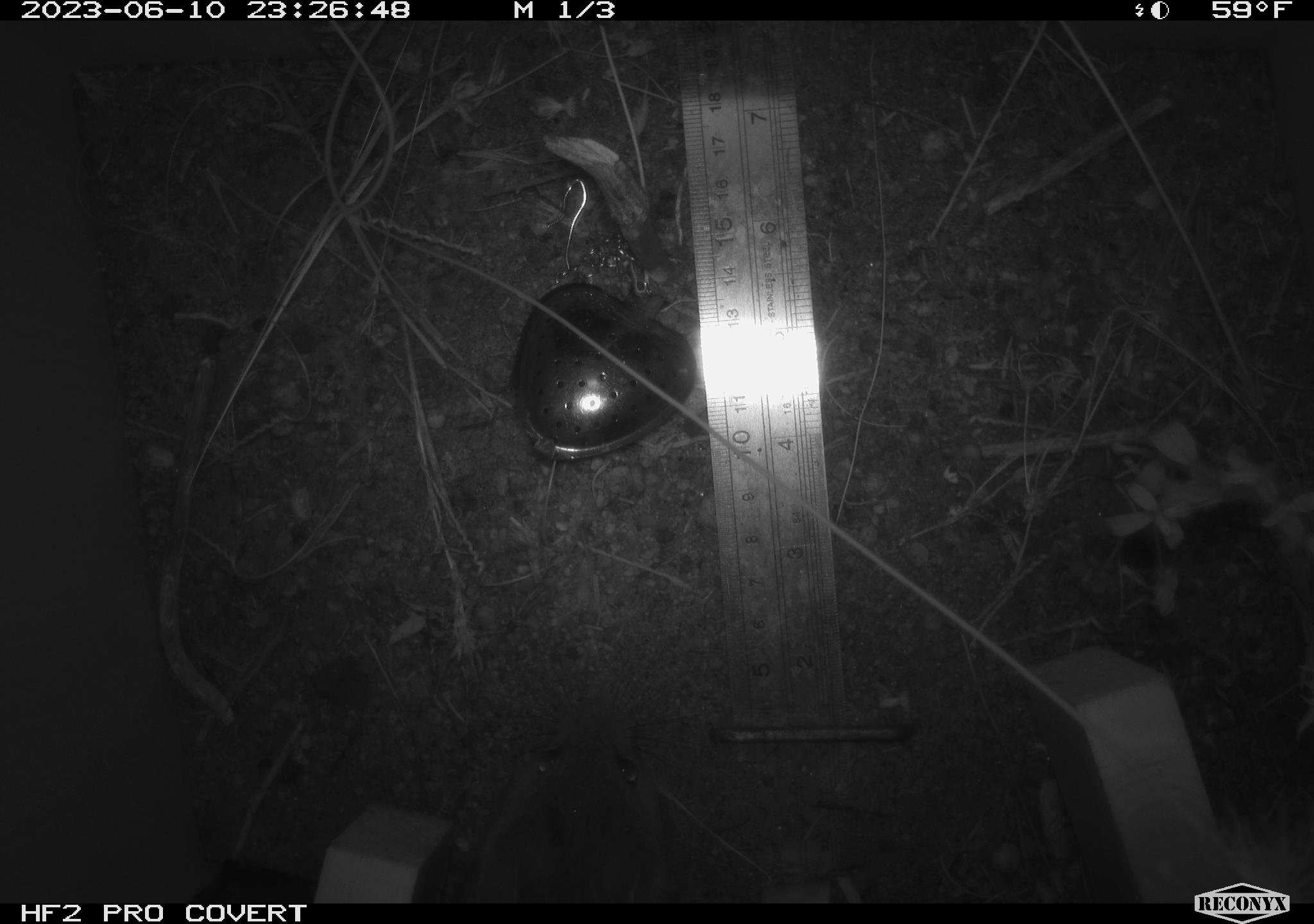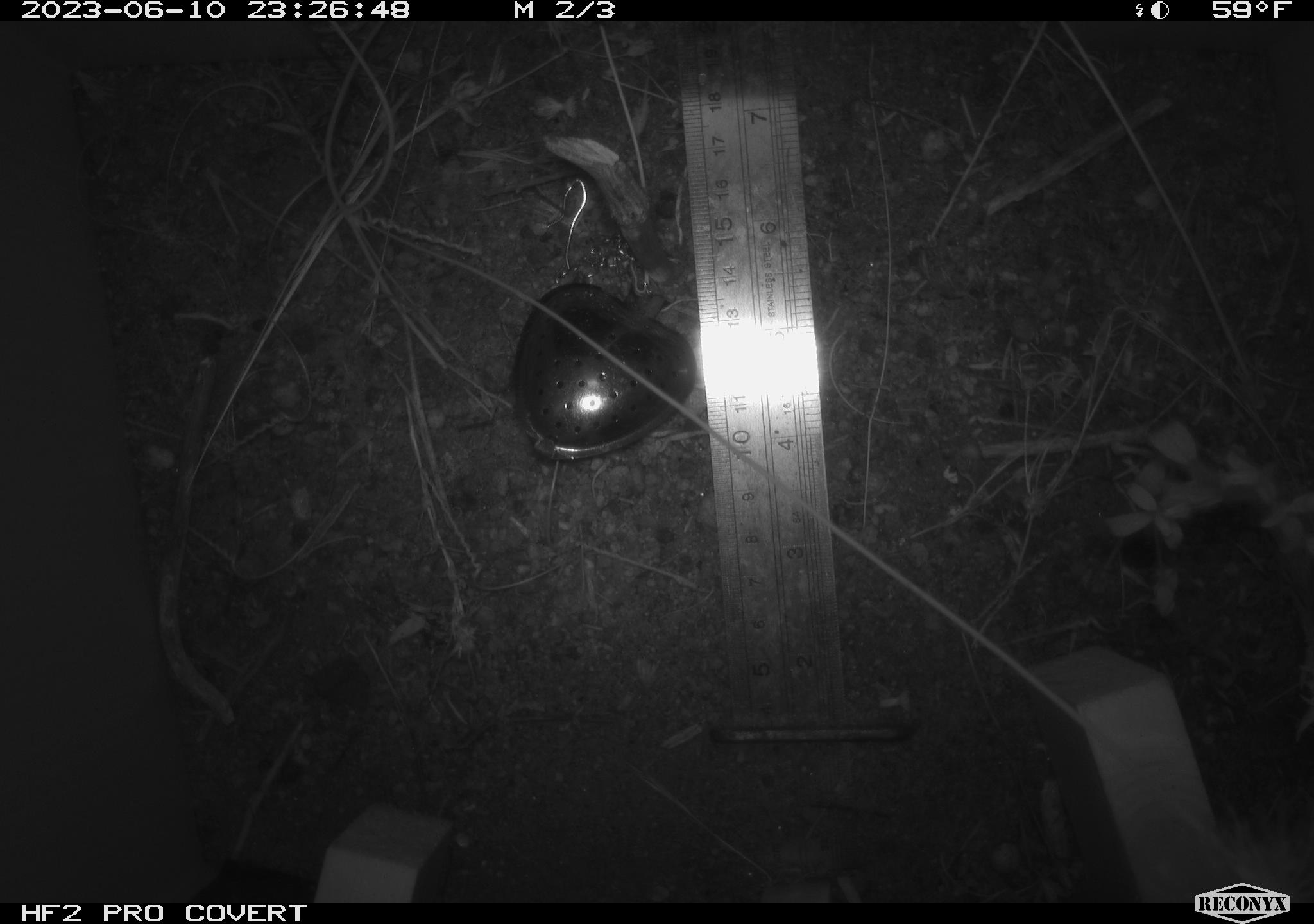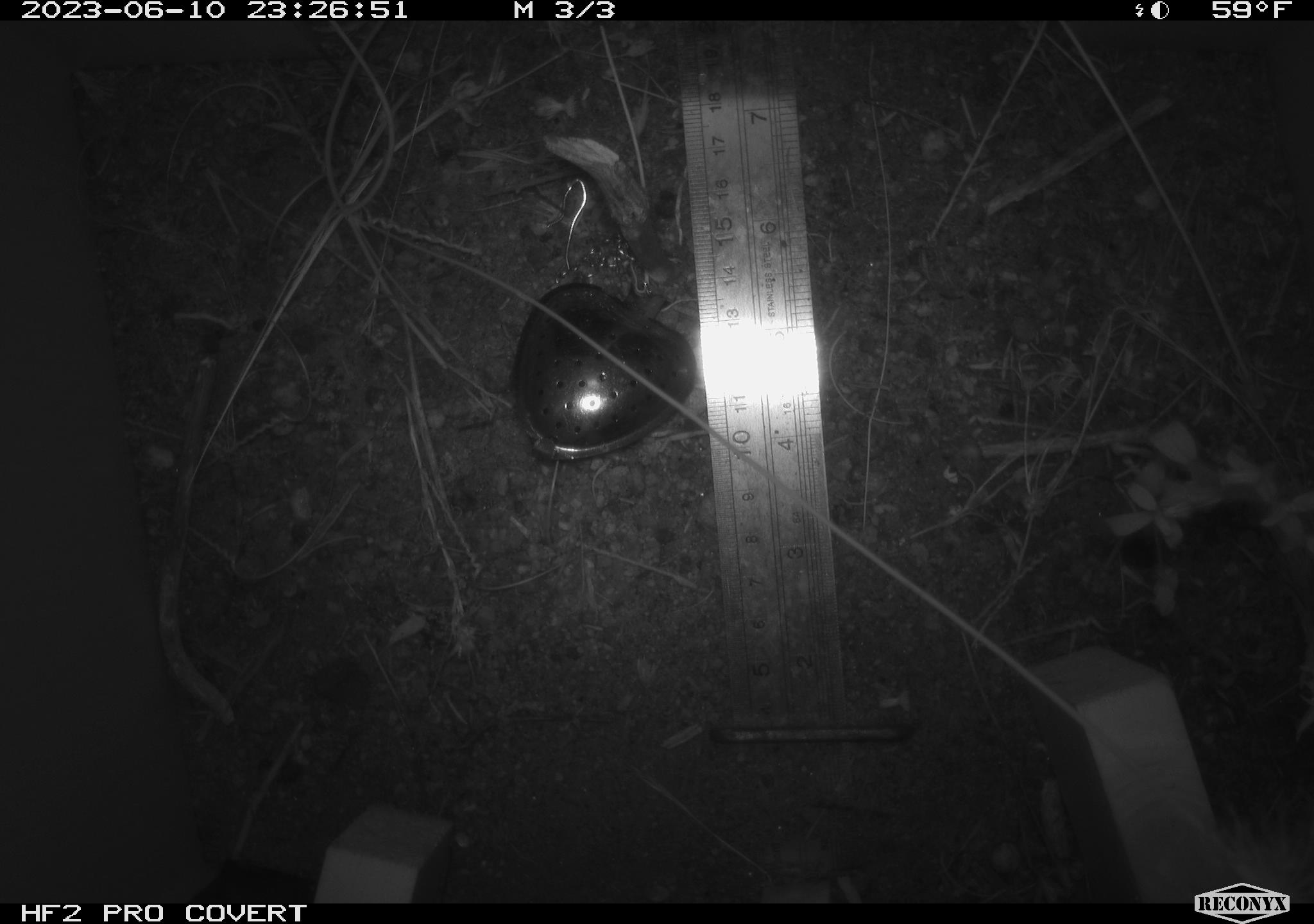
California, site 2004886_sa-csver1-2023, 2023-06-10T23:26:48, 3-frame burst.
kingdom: Animalia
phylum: Chordata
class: Mammalia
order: Rodentia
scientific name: Rodentia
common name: mouse species